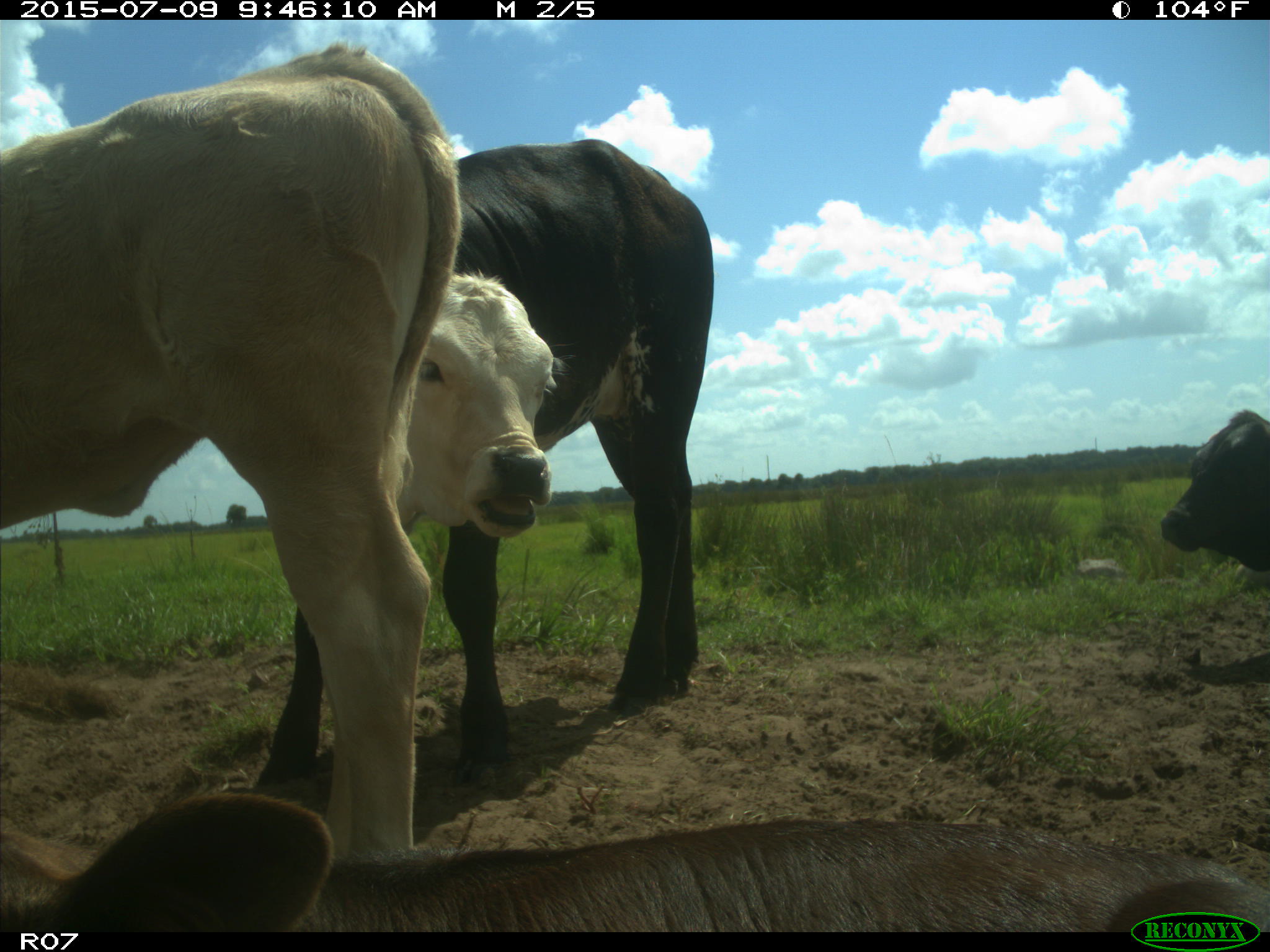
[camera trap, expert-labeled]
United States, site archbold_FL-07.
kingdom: Animalia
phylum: Chordata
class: Mammalia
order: Artiodactyla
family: Bovidae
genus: Bos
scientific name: Bos taurus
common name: domestic cow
Bos taurus (domestic cow).